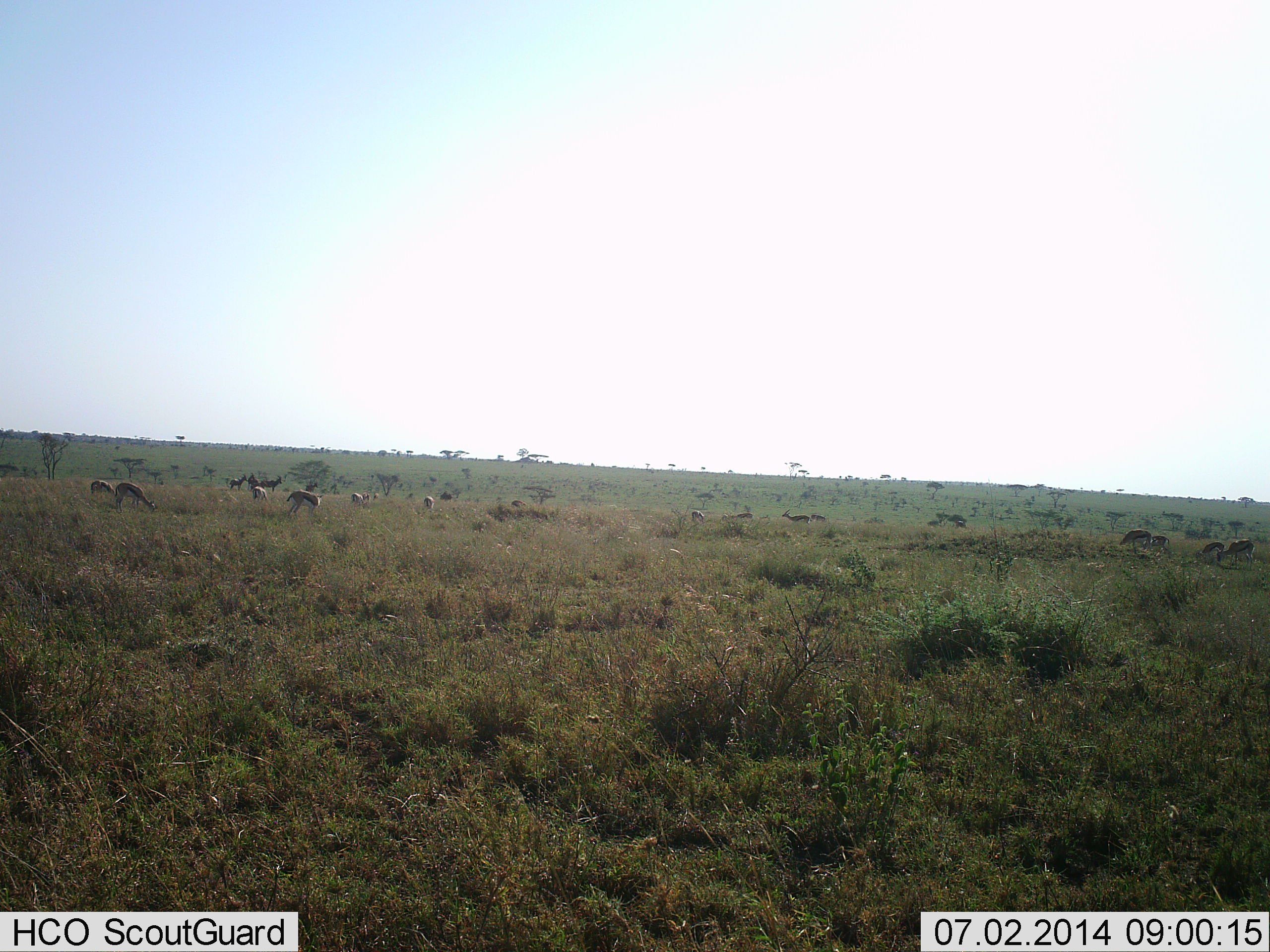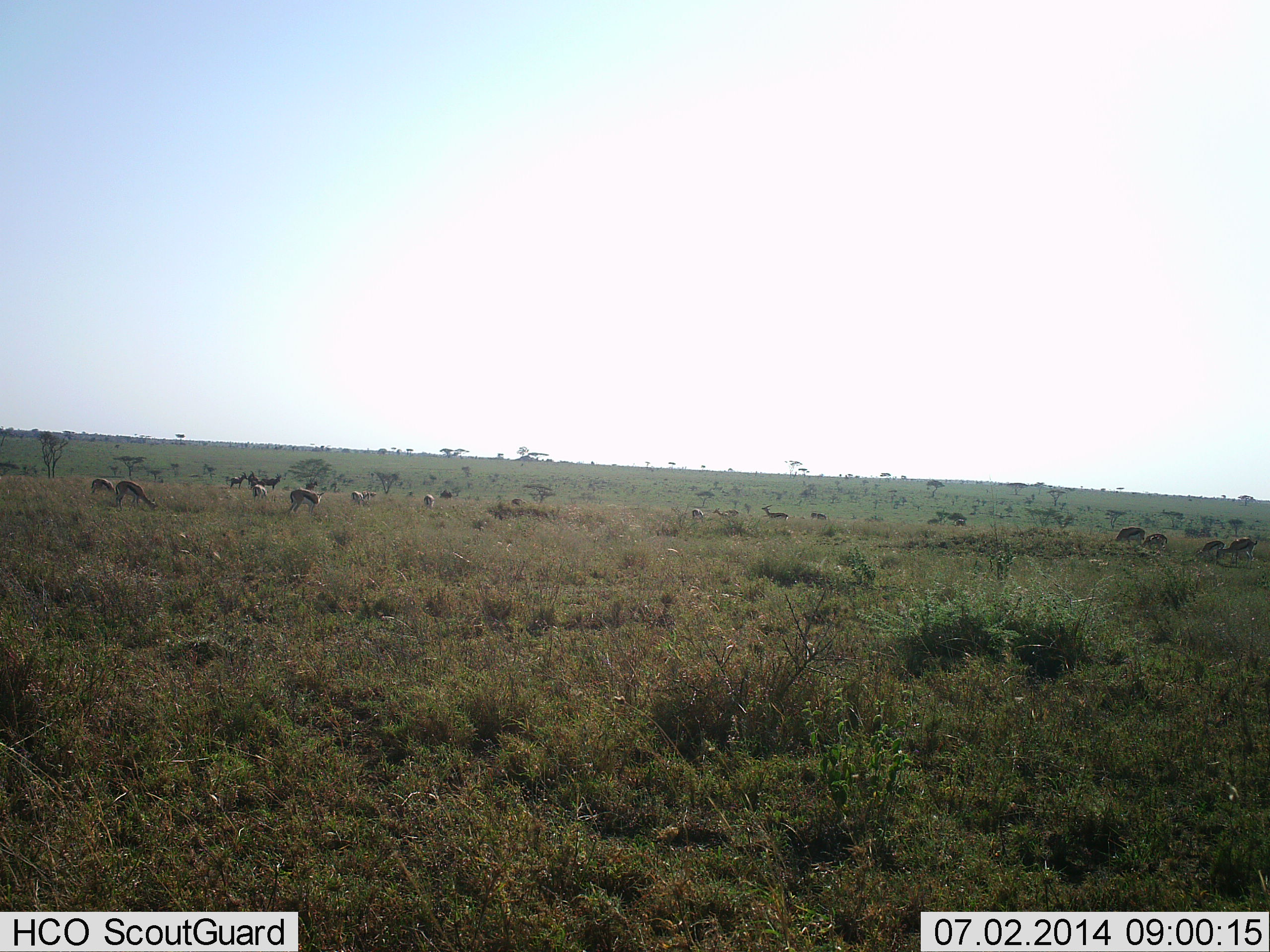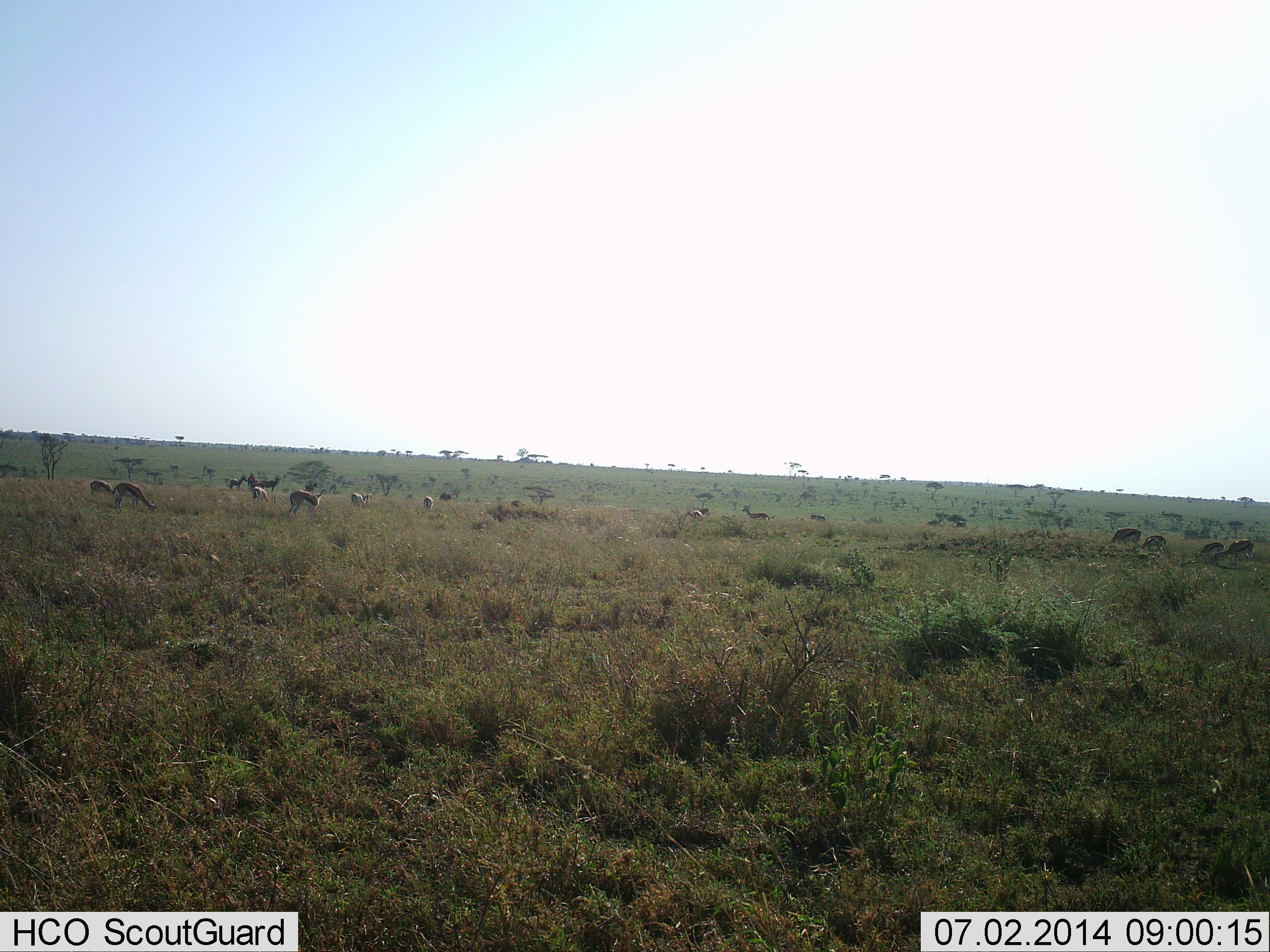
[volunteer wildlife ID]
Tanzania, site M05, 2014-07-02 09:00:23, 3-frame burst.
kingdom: Animalia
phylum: Chordata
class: Mammalia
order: Artiodactyla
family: Bovidae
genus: Eudorcas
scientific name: Eudorcas thomsonii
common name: thomson's gazelle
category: gazellethomsons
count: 11-50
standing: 60%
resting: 0%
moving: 50%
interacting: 0%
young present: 0%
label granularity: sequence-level